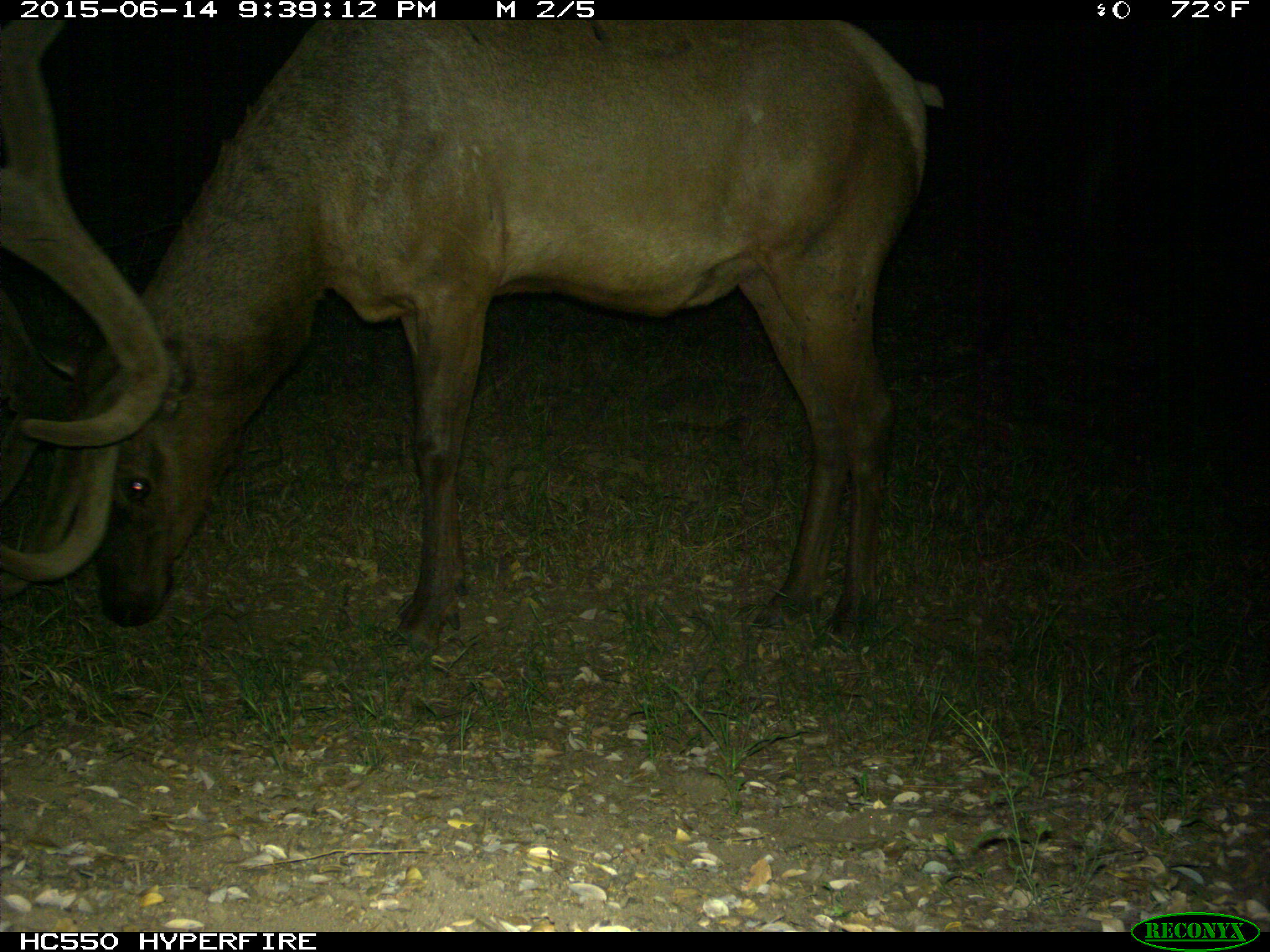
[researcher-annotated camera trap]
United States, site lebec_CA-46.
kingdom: Animalia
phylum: Chordata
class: Mammalia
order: Artiodactyla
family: Cervidae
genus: Cervus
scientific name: Cervus canadensis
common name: elk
Cervus canadensis (elk).